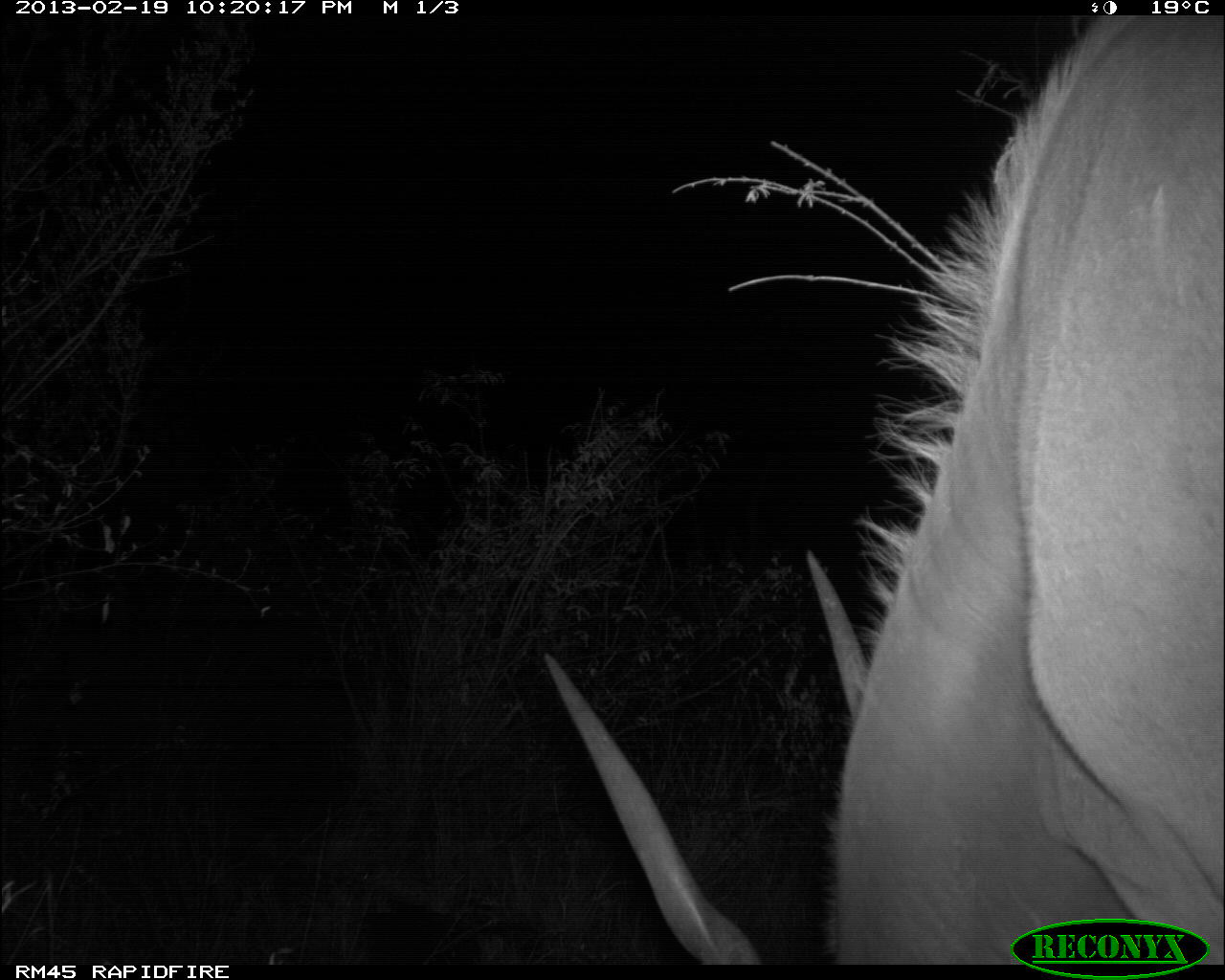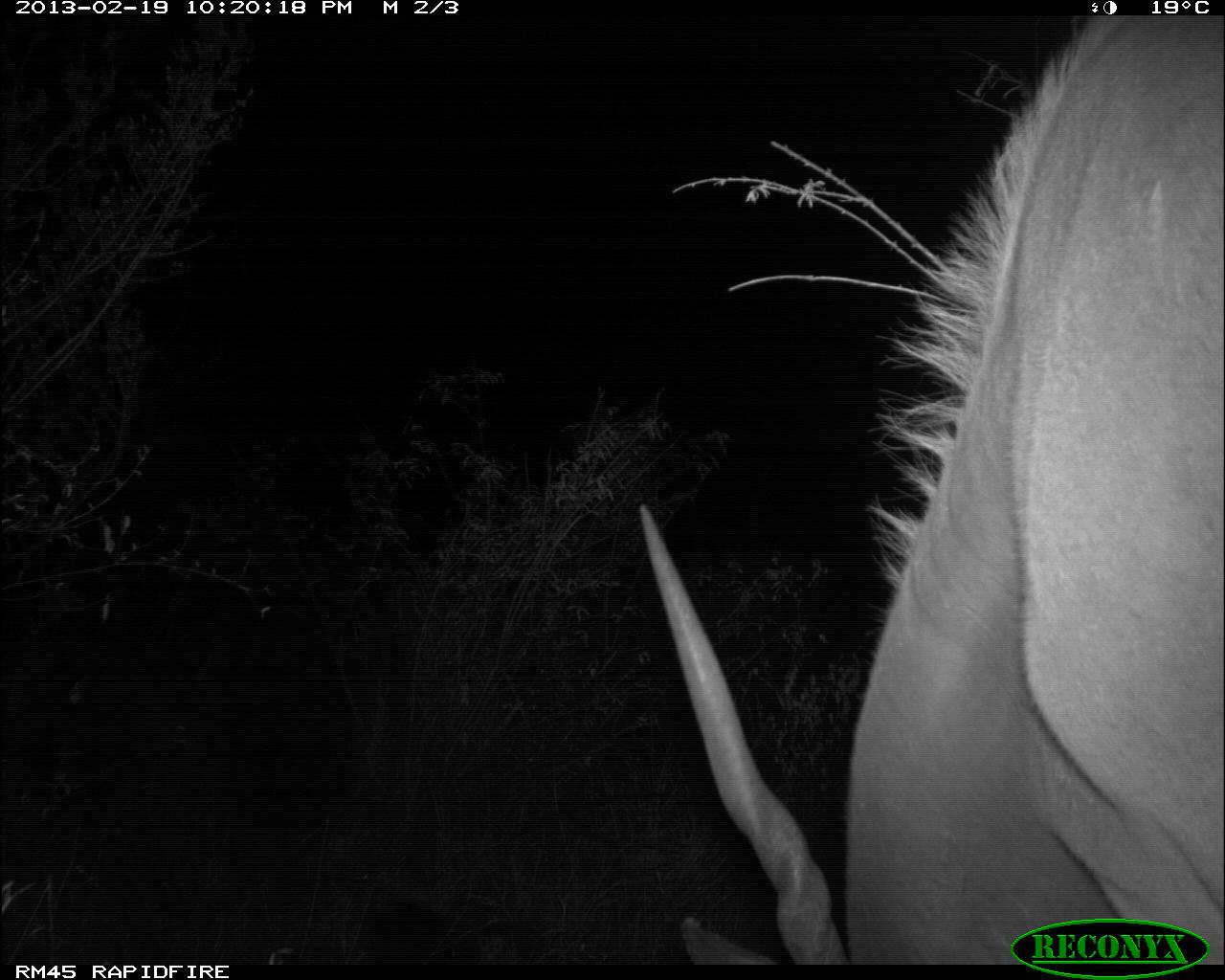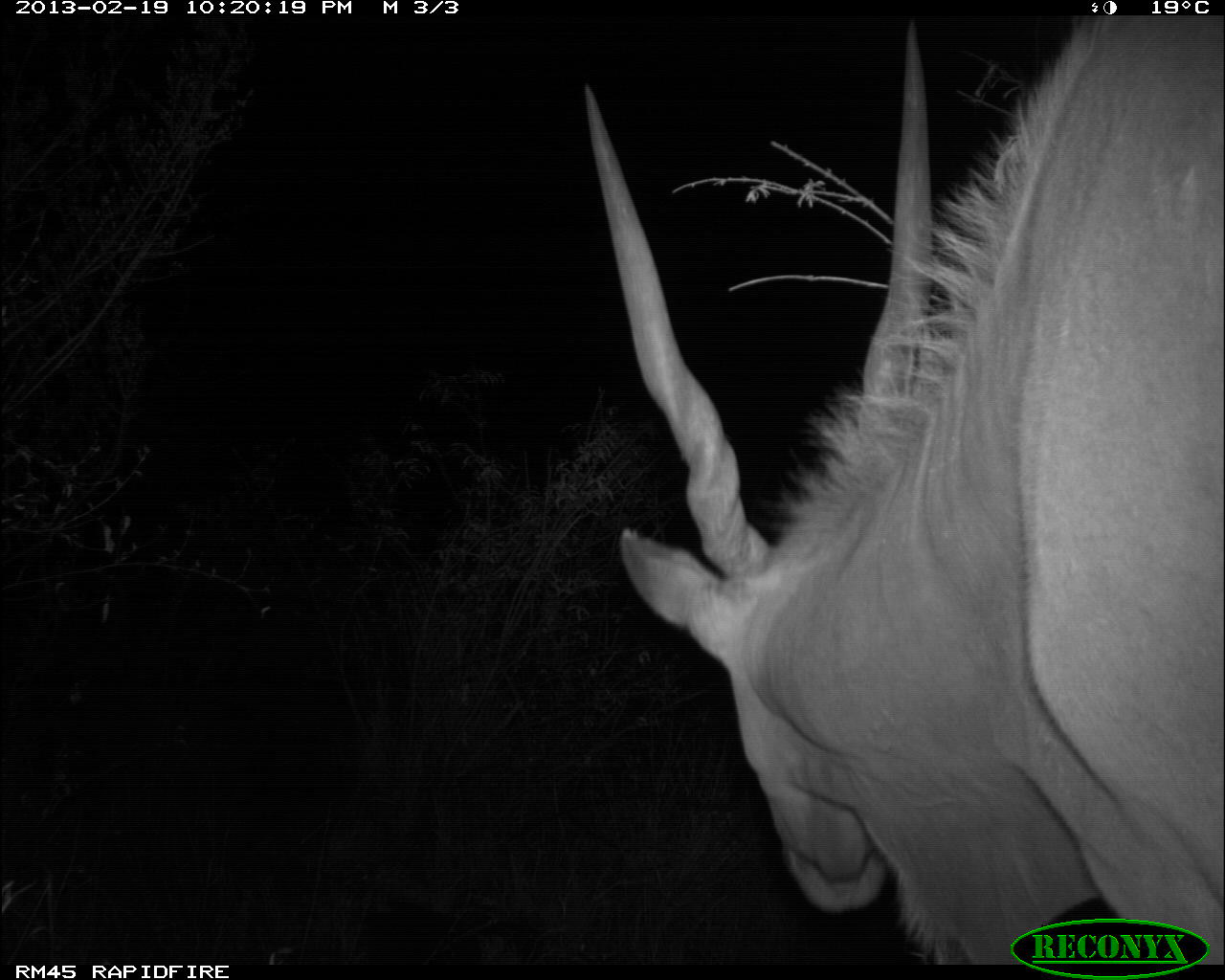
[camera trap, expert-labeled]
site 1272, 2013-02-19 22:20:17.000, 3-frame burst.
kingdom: Animalia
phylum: Chordata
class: Mammalia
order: Artiodactyla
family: Bovidae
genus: Tragelaphus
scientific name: Tragelaphus oryx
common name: eland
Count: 1.